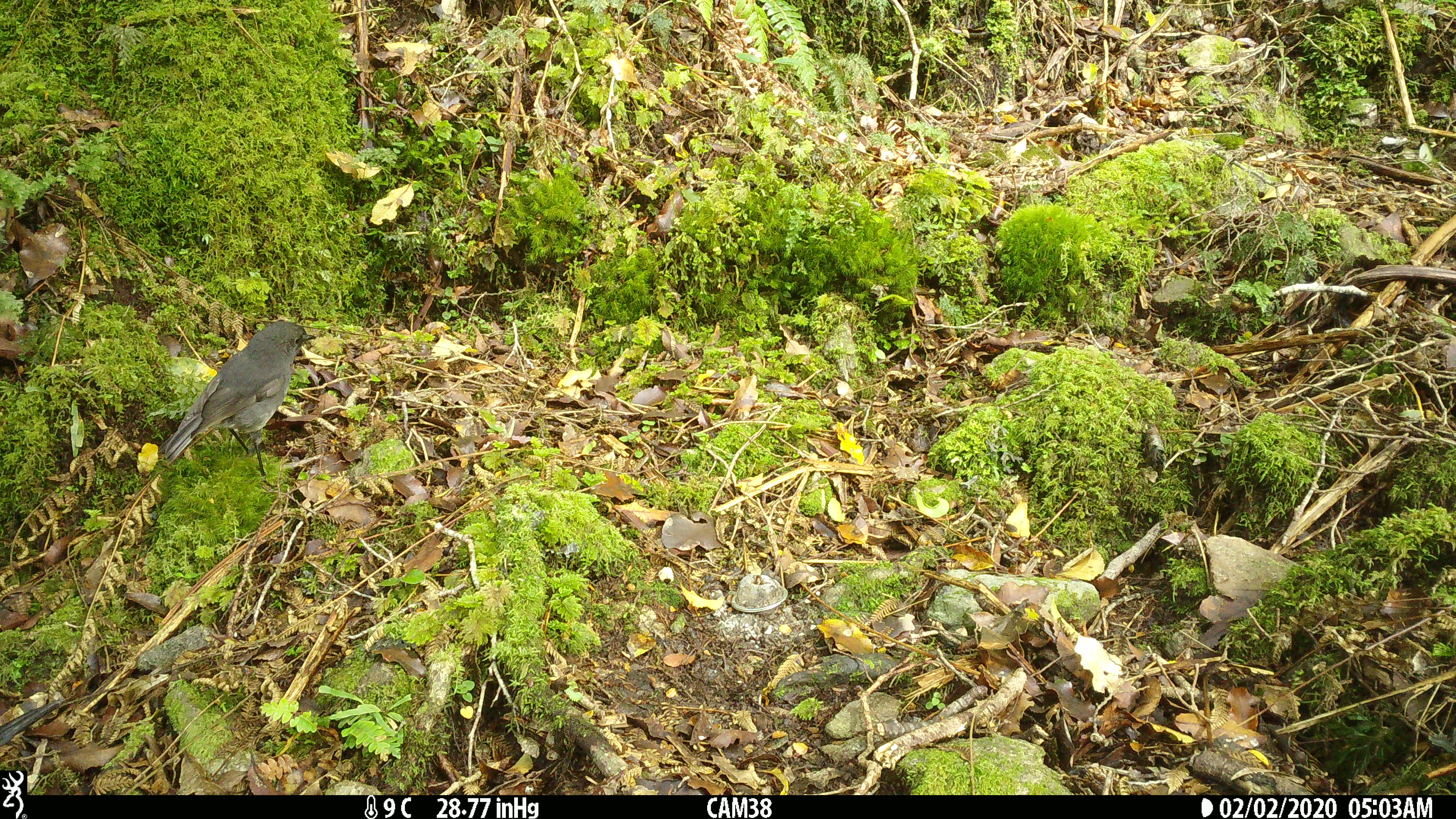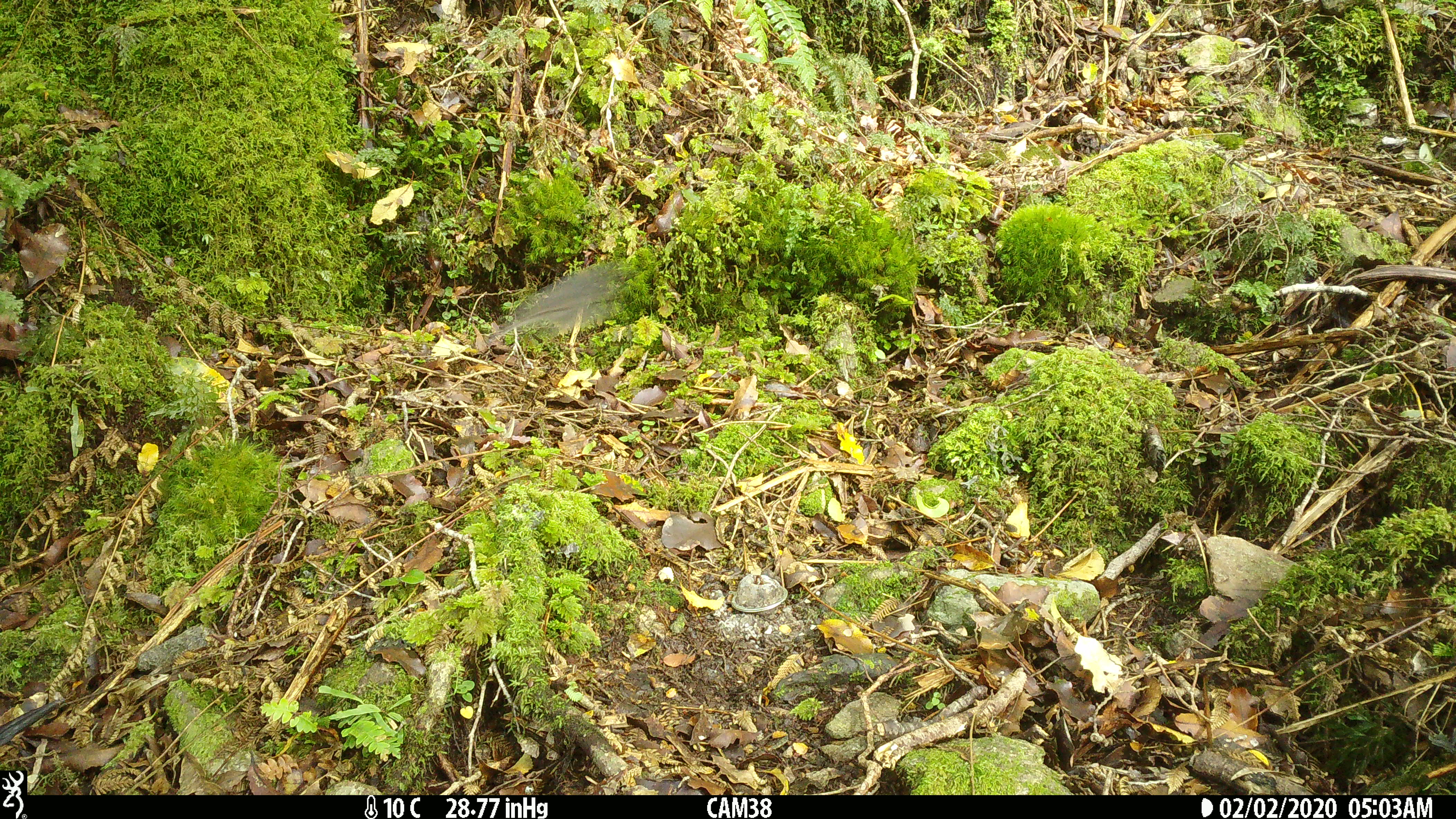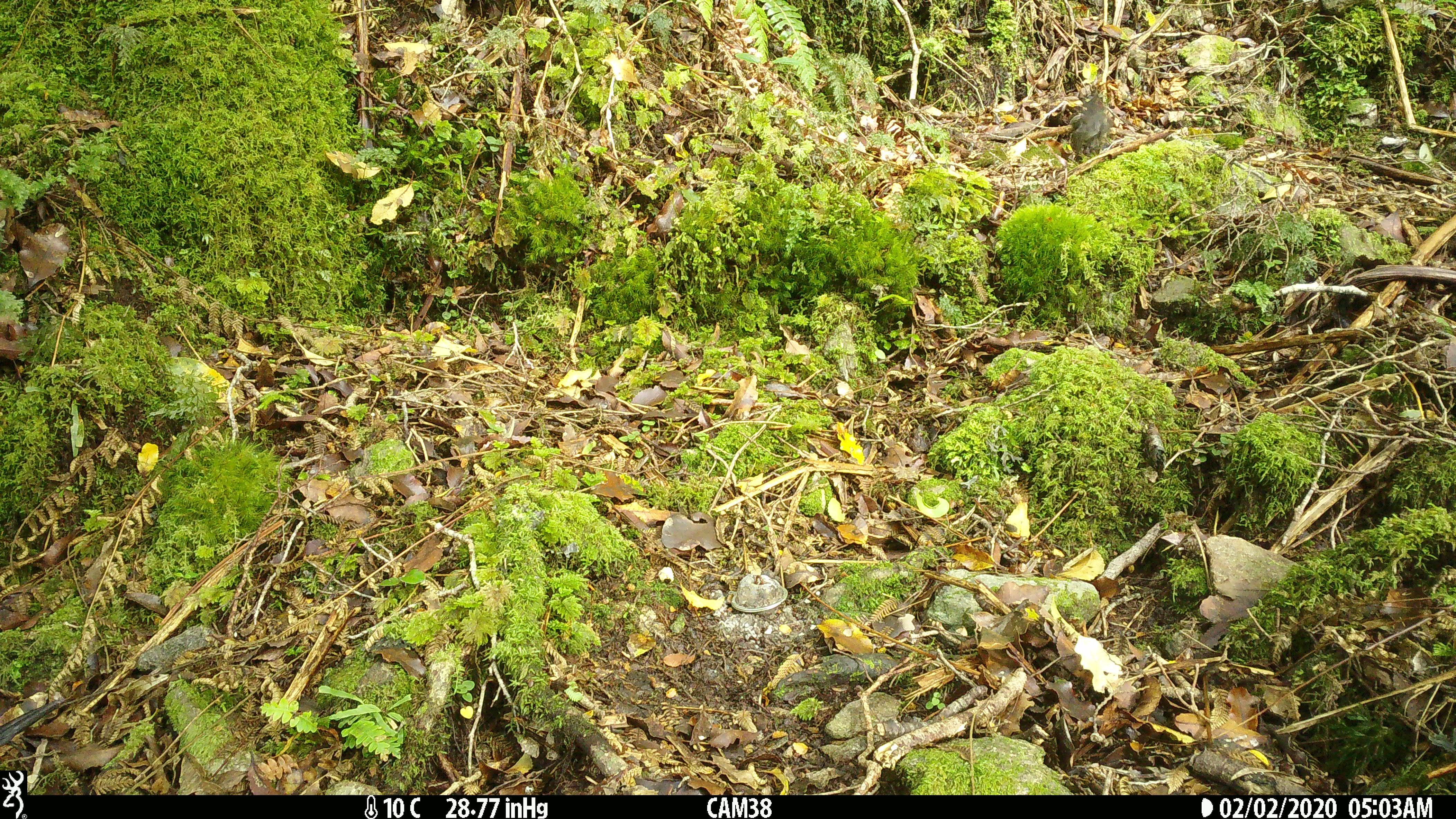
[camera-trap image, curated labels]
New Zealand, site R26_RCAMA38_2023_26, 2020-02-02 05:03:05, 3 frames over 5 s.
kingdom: Animalia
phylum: Chordata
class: Aves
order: Passeriformes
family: Petroicidae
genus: Petroica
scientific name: Petroica australis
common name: new zealand robin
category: robin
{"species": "robin (new zealand robin) (Petroica australis)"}